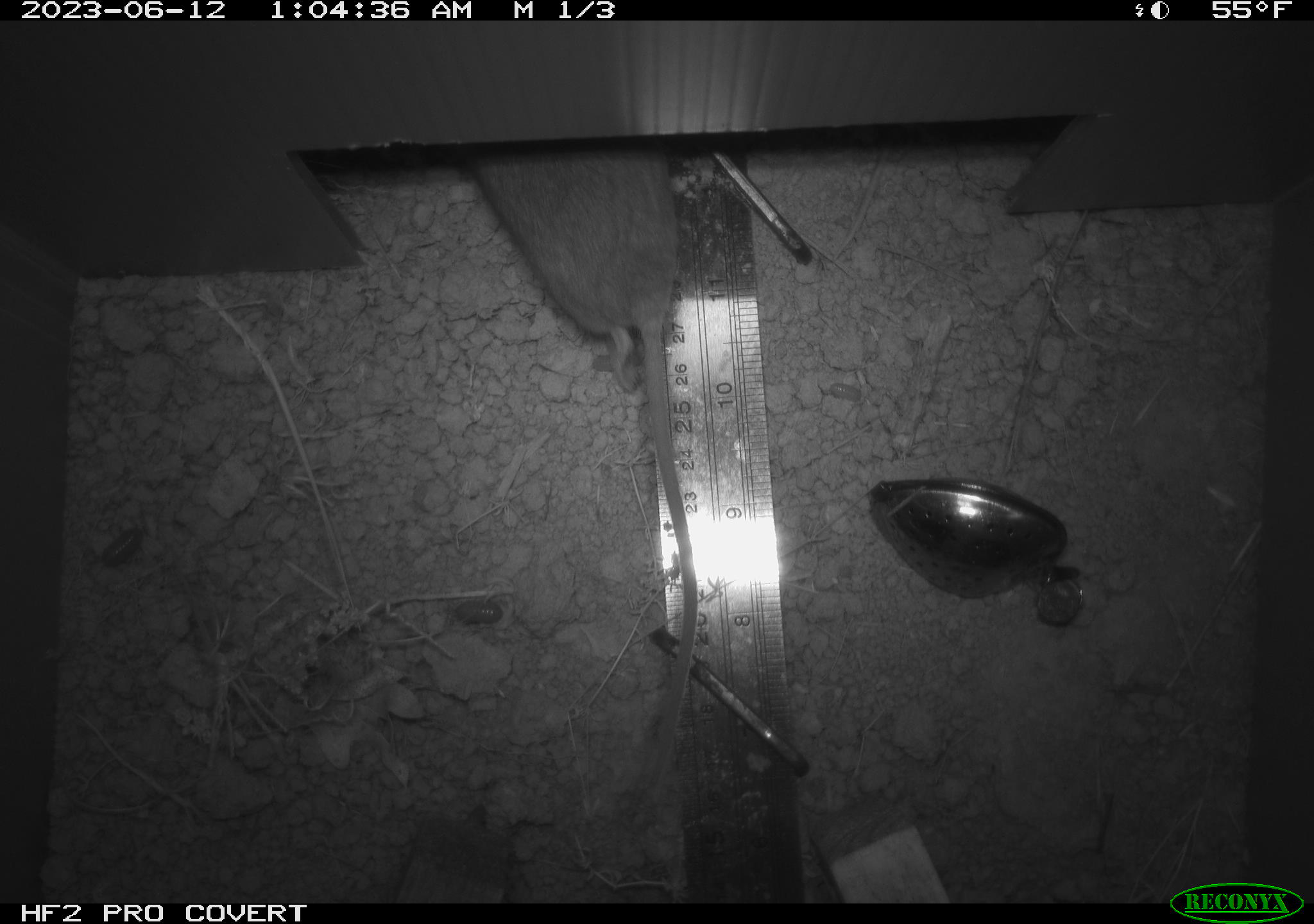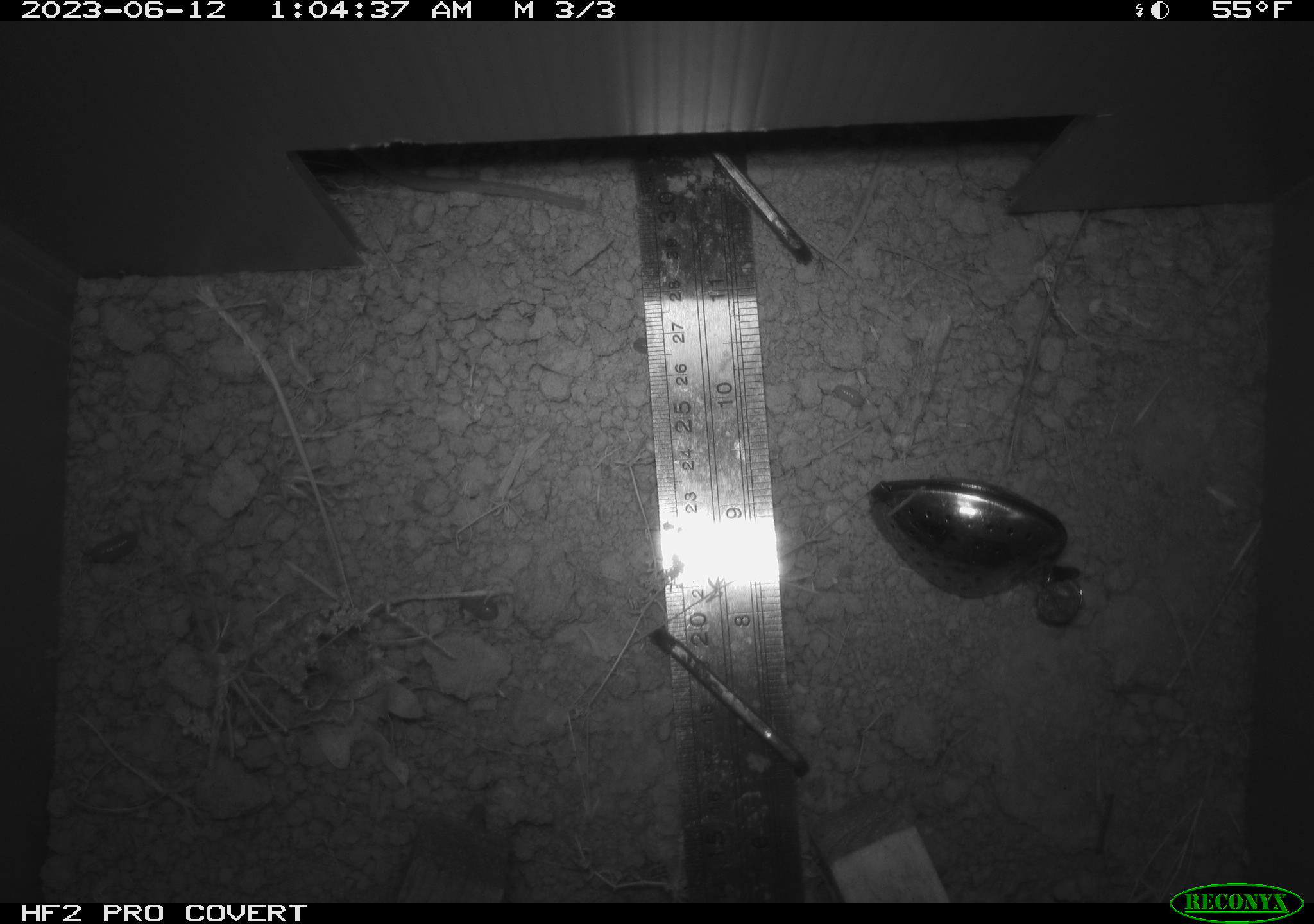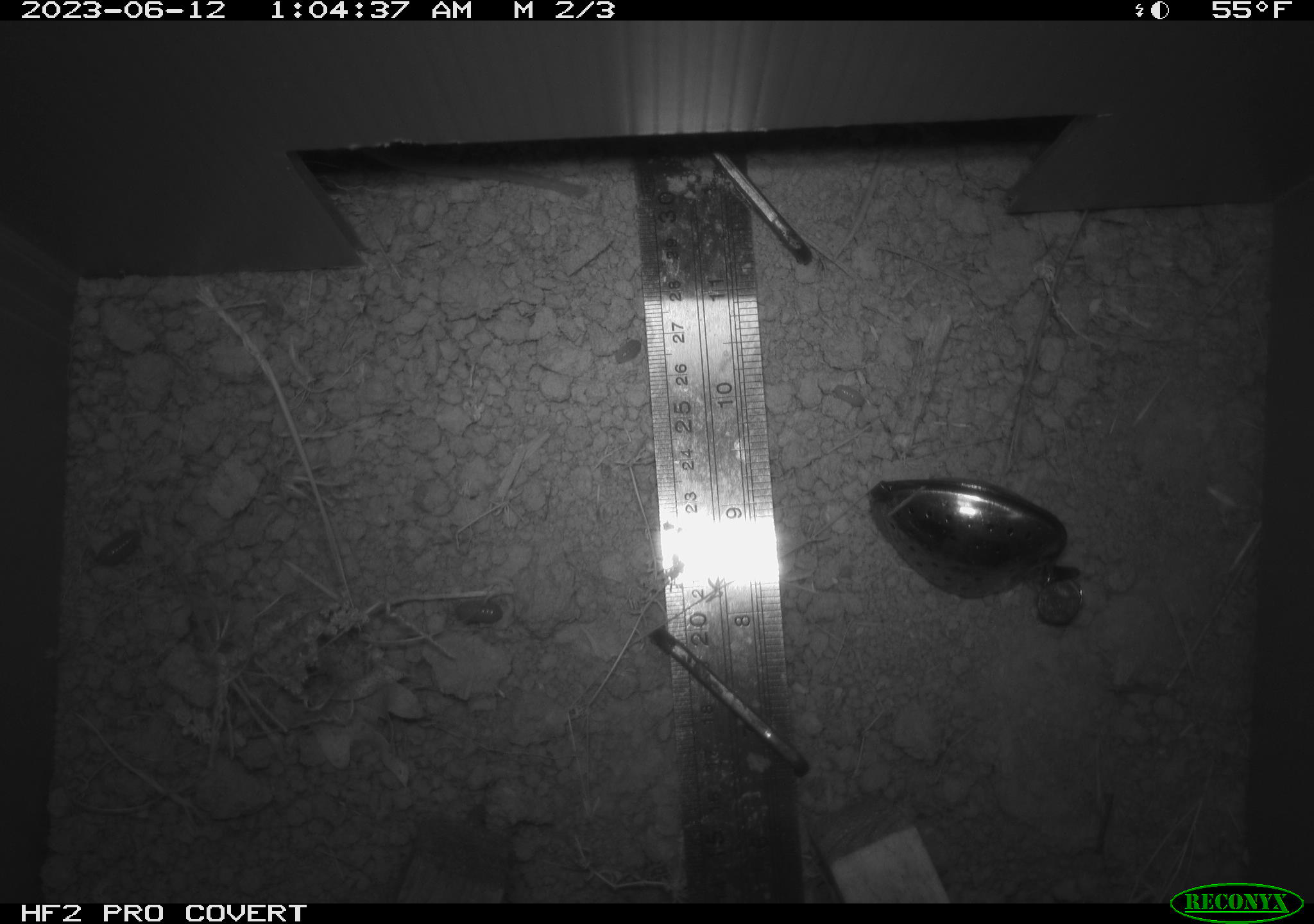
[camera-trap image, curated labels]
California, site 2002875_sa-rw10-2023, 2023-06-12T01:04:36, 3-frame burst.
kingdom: Animalia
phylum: Chordata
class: Mammalia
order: Rodentia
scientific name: Rodentia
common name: rodent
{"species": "rodent (Rodentia)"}